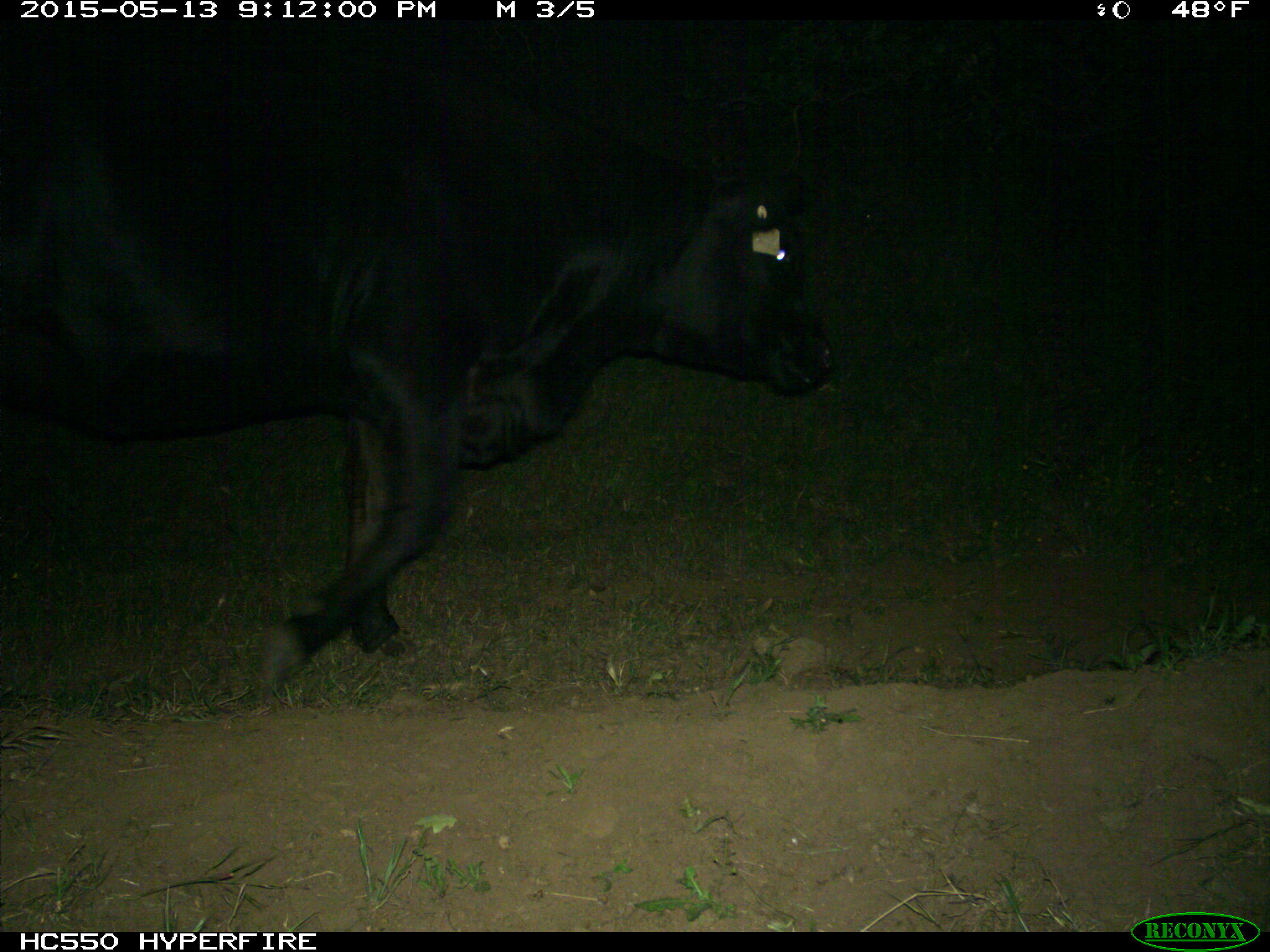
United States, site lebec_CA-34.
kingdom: Animalia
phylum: Chordata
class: Mammalia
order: Artiodactyla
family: Bovidae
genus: Bos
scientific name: Bos taurus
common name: domestic cow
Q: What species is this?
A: Bos taurus (domestic cow).